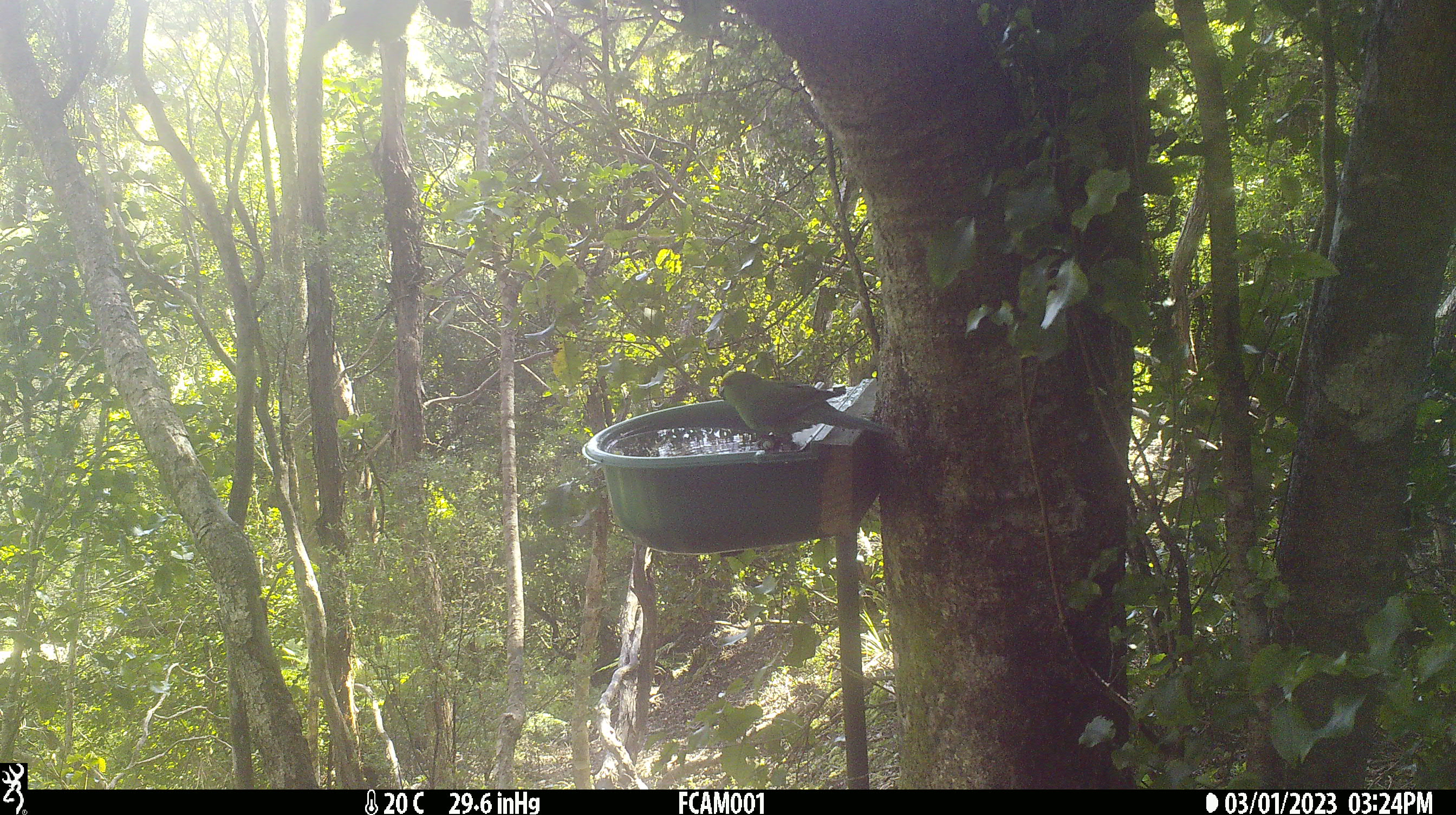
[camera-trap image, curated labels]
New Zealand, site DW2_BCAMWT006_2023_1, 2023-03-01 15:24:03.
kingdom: Animalia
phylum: Chordata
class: Aves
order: Psittaciformes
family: Psittaculidae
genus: Cyanoramphus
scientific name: Cyanoramphus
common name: parakeet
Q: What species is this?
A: Parakeet (Cyanoramphus).